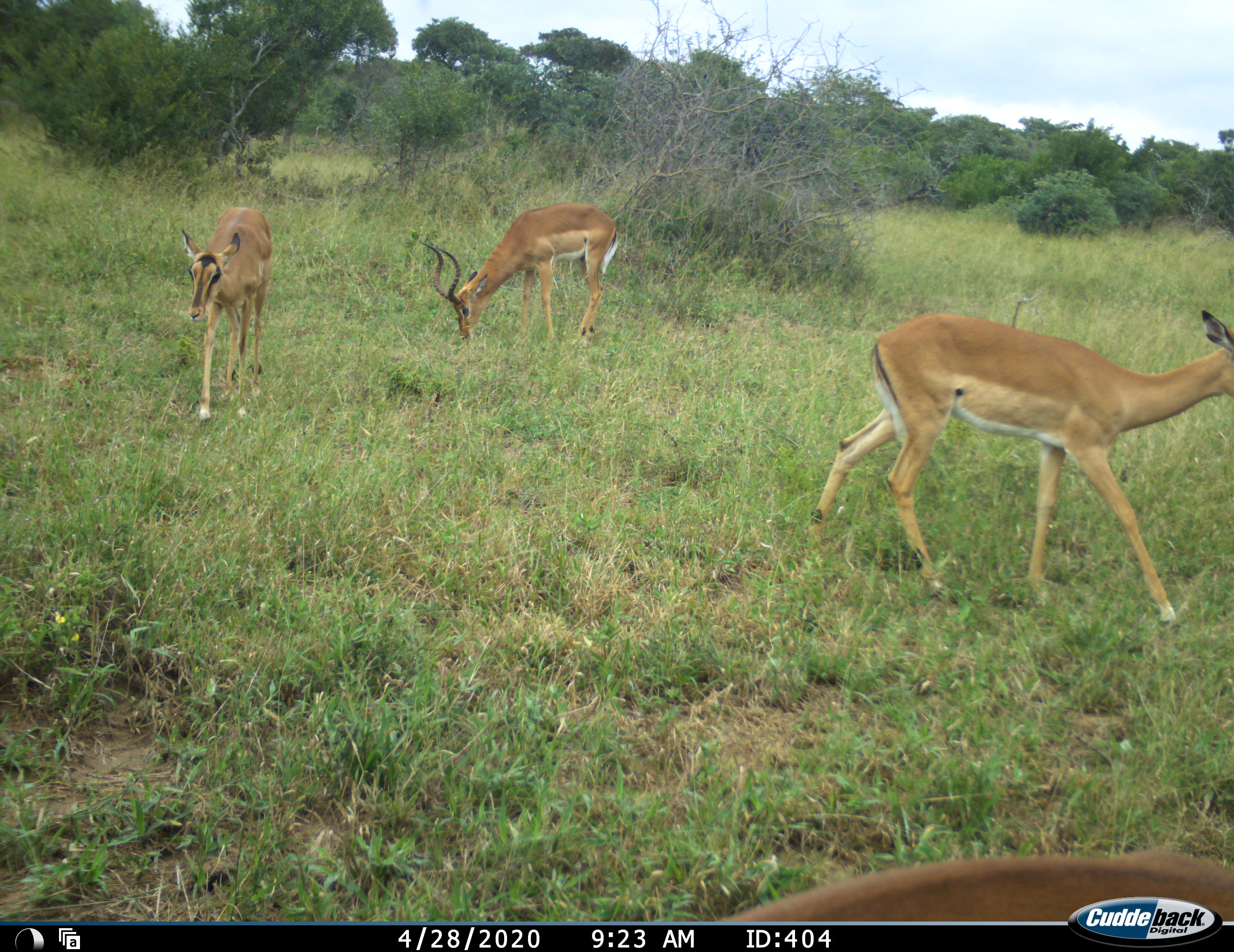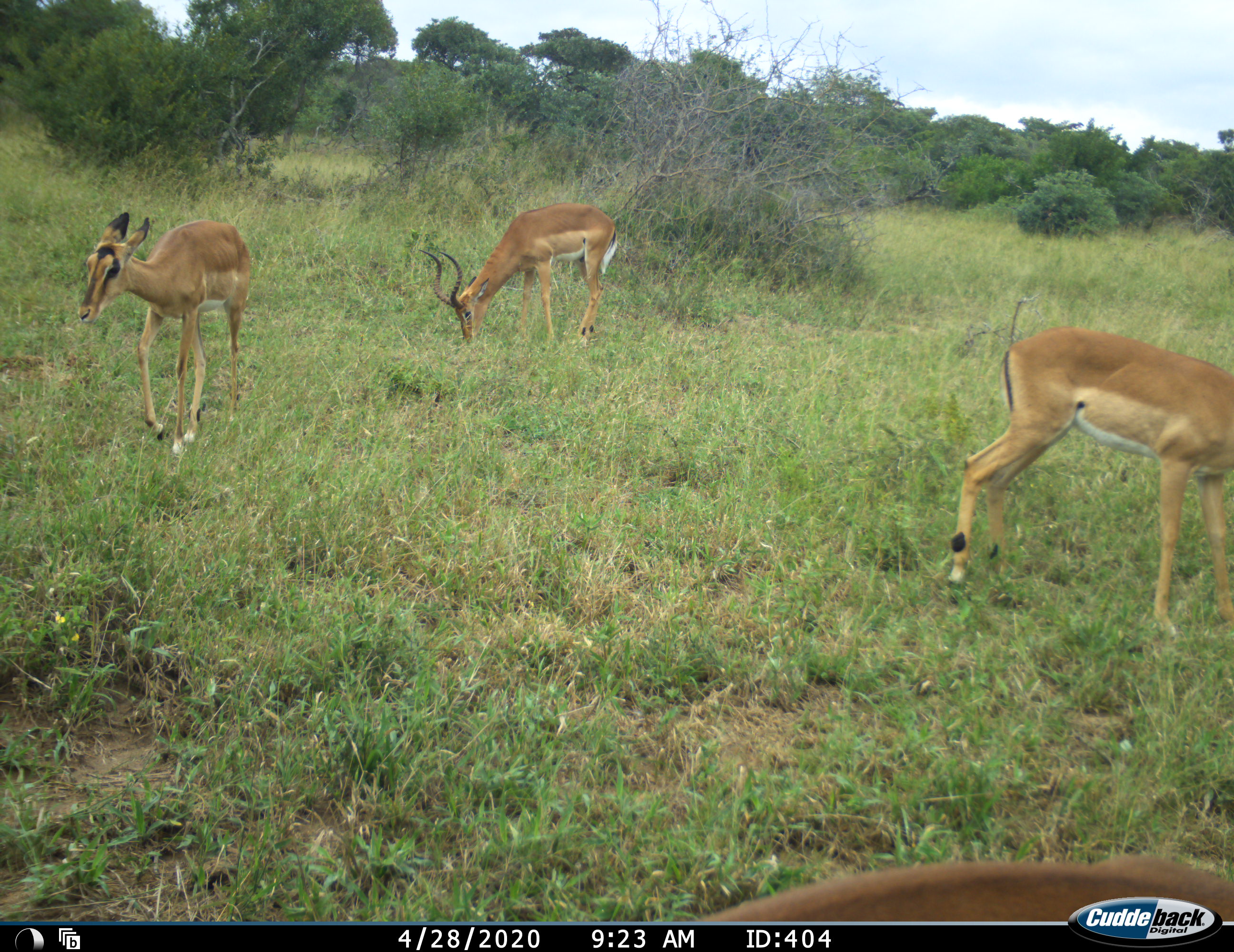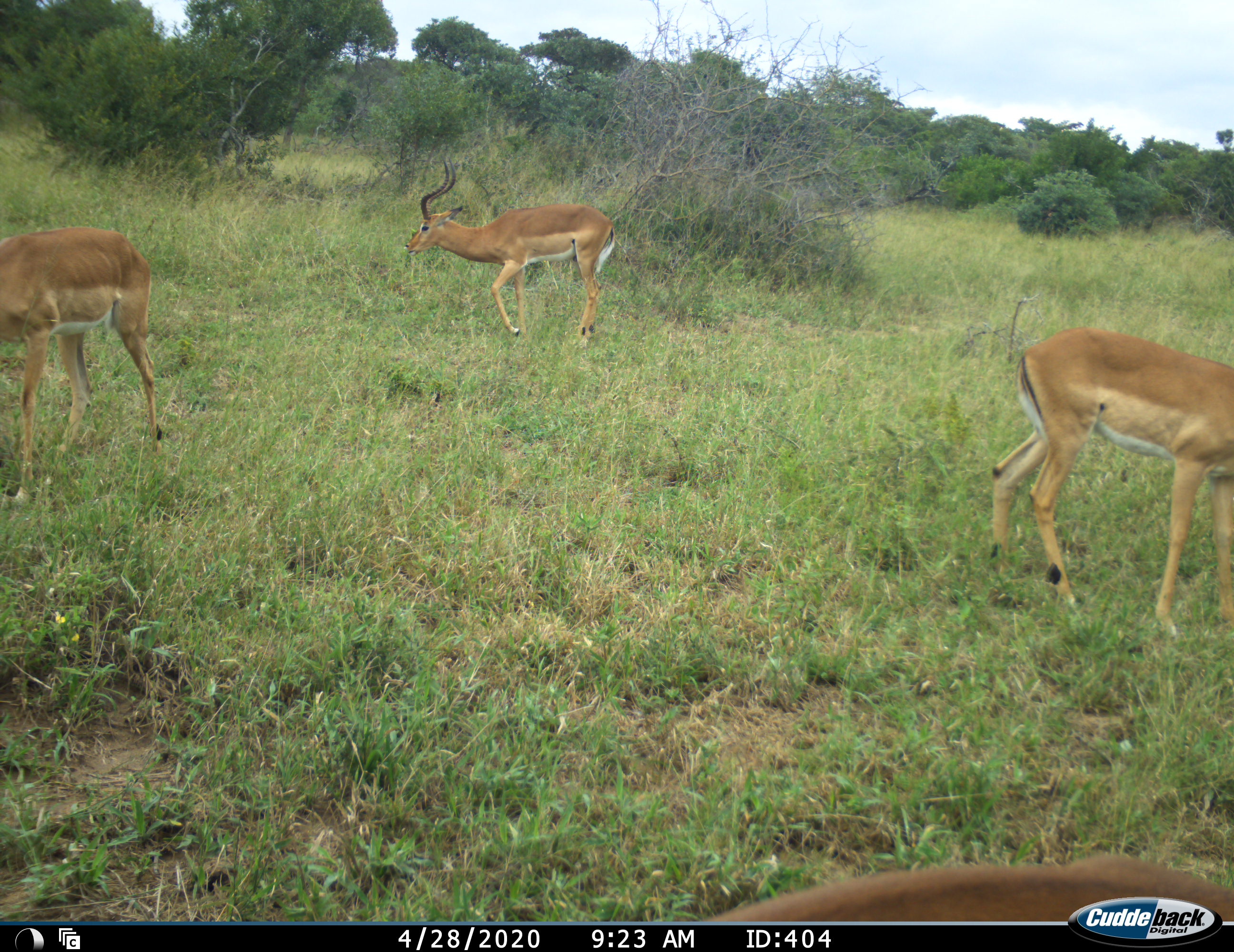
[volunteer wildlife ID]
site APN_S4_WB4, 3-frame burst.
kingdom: Animalia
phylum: Chordata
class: Mammalia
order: Artiodactyla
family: Bovidae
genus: Aepyceros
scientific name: Aepyceros melampus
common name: impala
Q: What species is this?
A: Impala (Aepyceros melampus).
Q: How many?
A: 4.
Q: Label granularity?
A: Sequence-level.